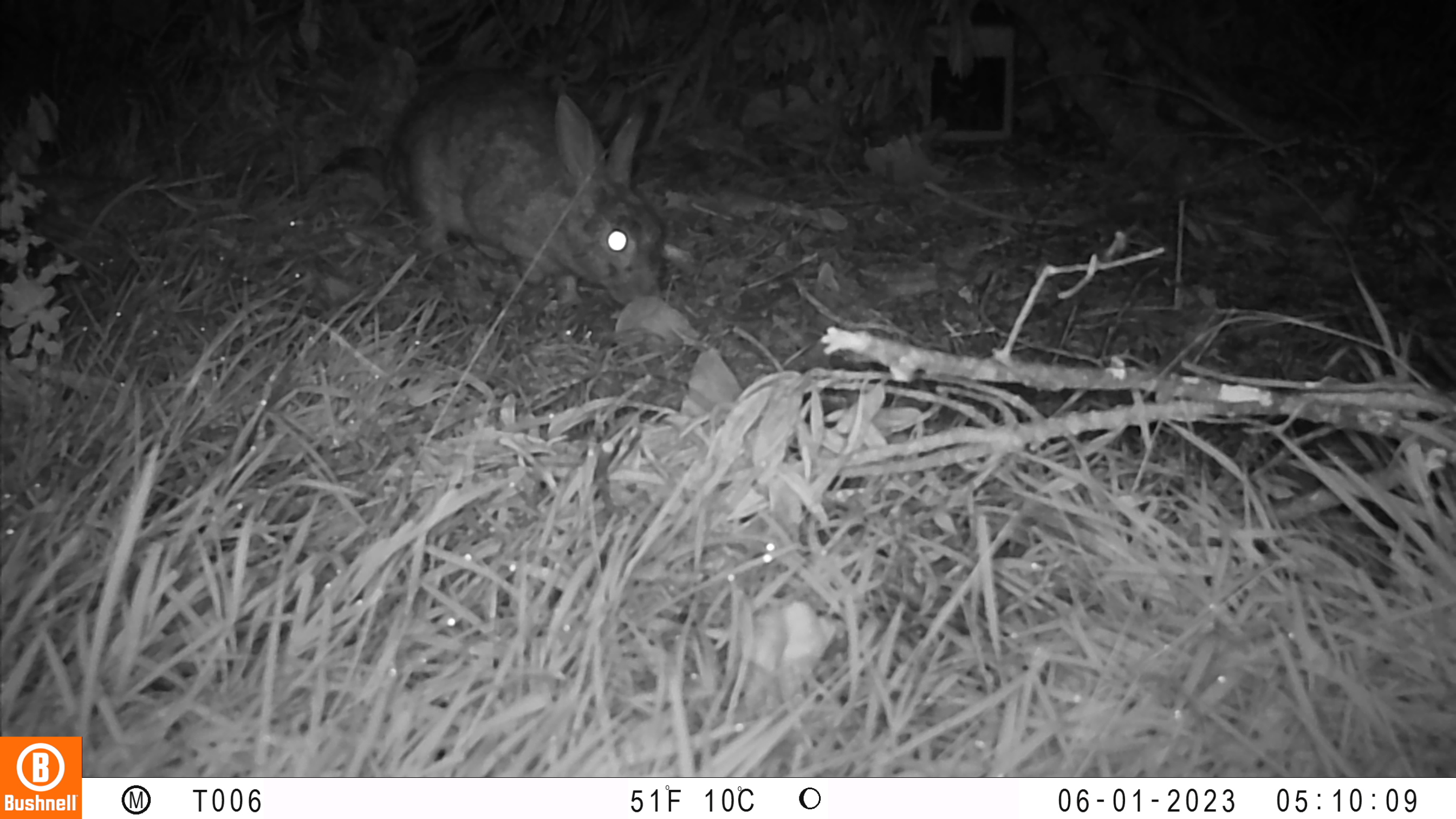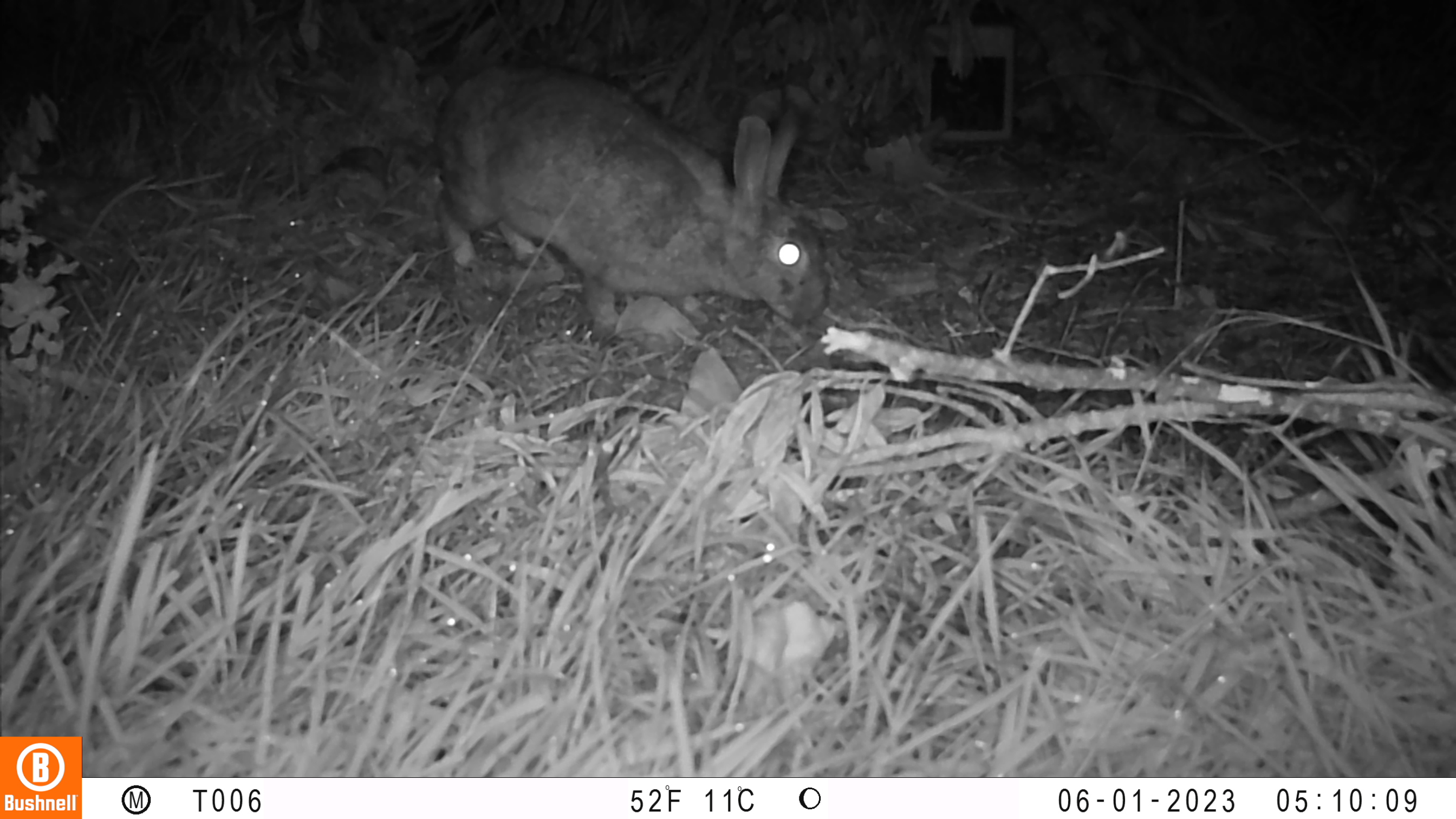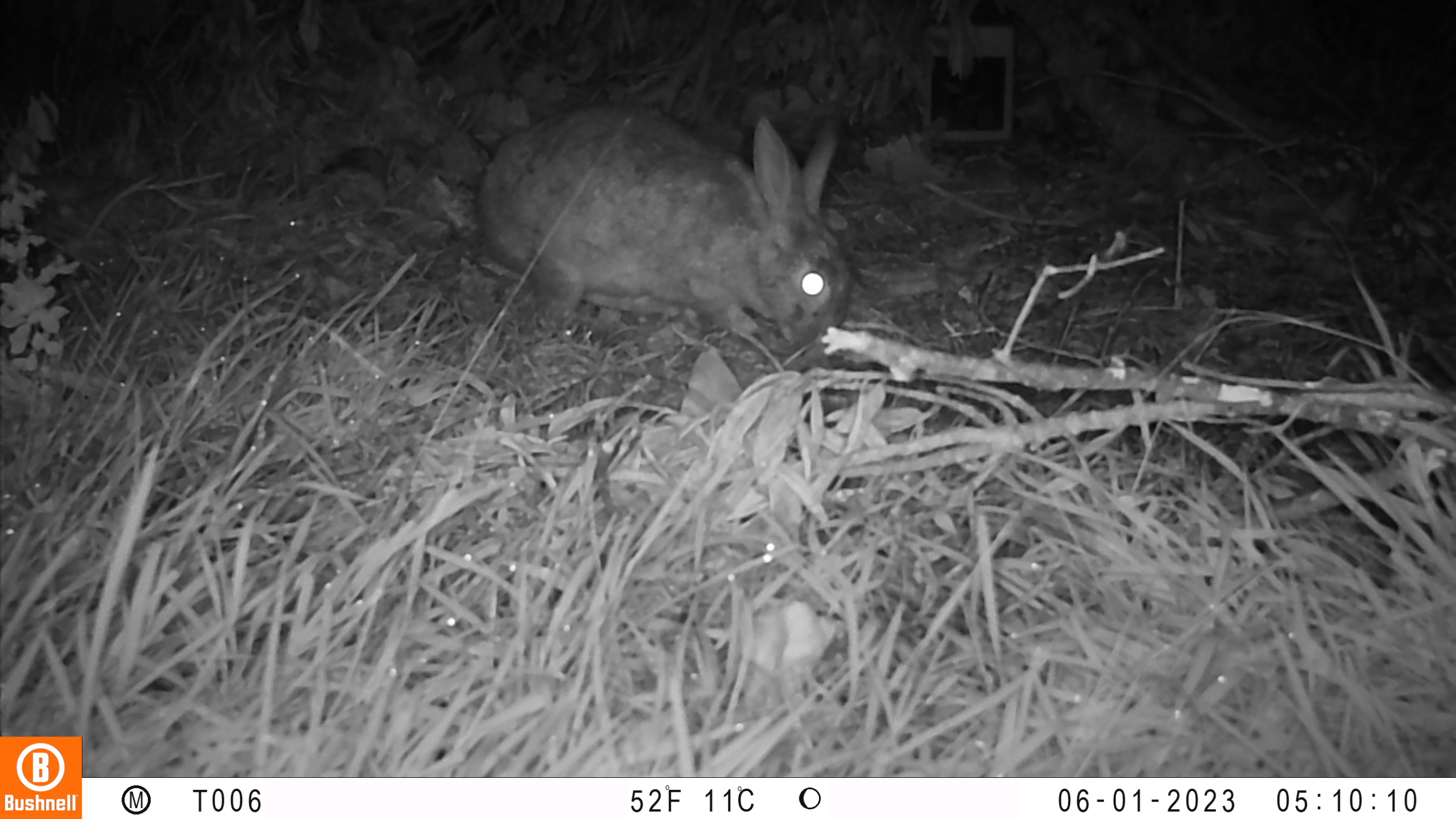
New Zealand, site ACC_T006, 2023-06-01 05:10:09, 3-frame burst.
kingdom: Animalia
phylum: Chordata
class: Mammalia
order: Lagomorpha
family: Leporidae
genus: Oryctolagus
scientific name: Oryctolagus cuniculus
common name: european rabbit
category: rabbit